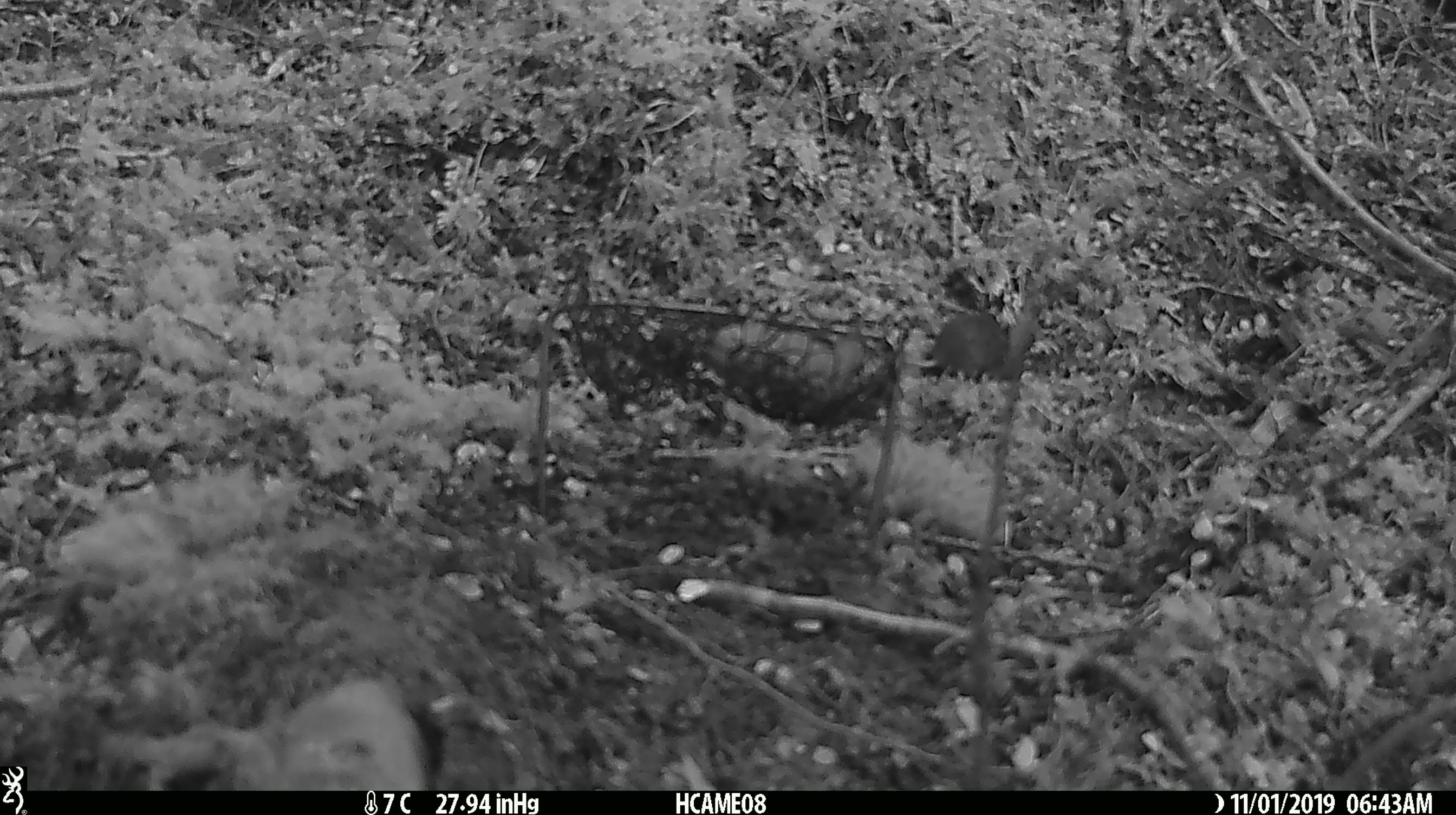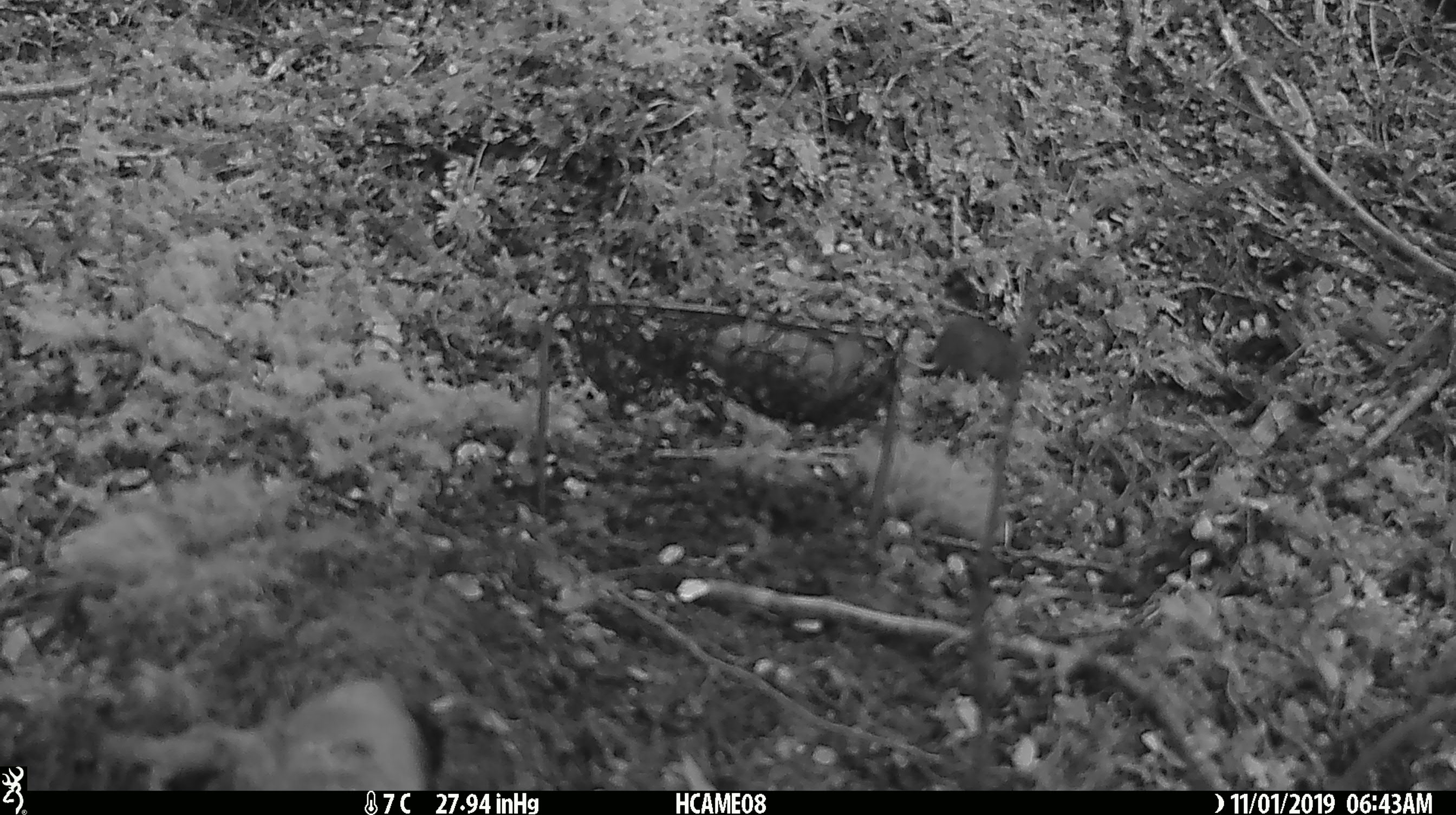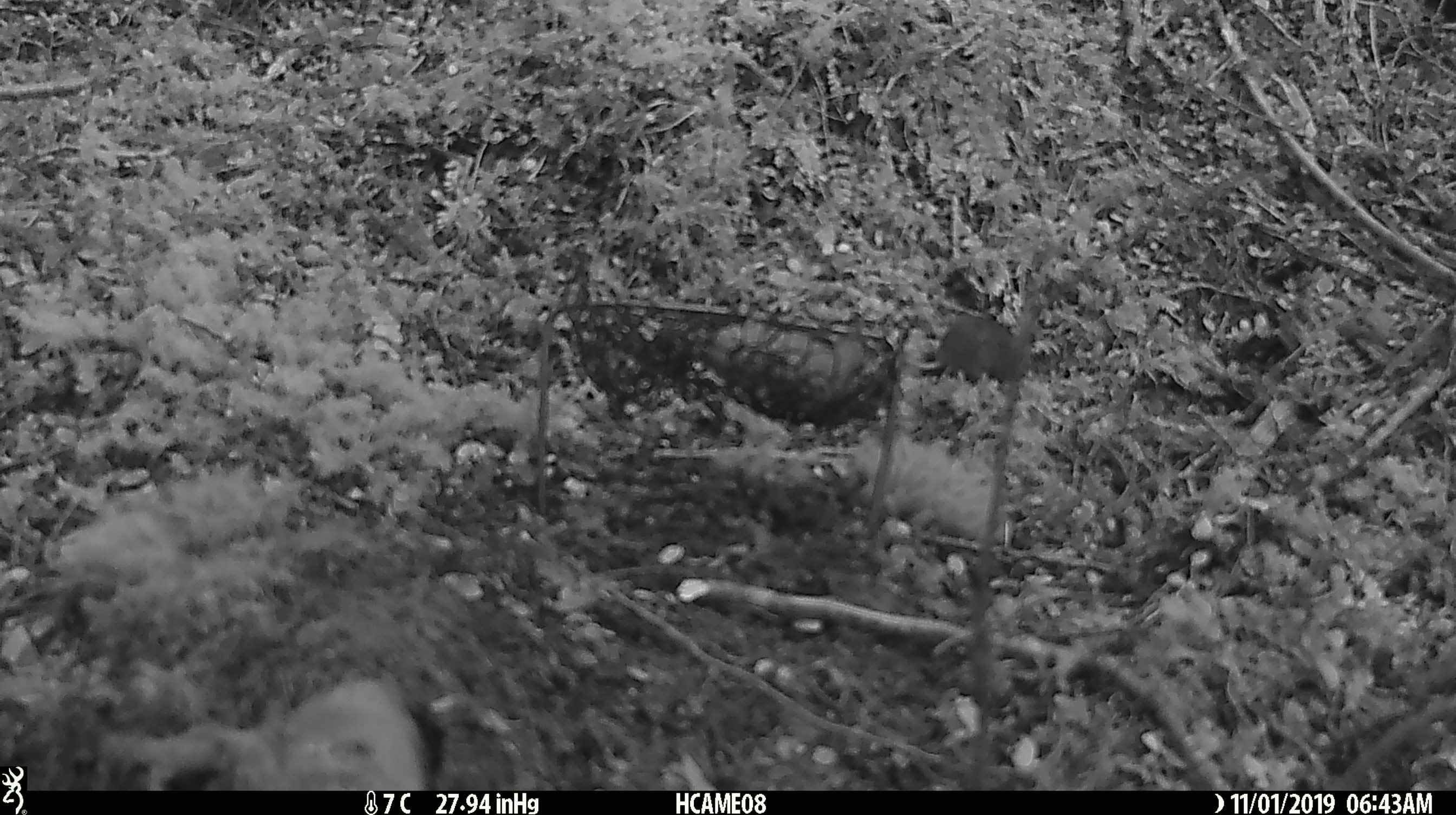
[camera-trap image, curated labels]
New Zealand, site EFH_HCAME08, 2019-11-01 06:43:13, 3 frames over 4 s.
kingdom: Animalia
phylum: Chordata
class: Mammalia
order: Rodentia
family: Muridae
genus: Mus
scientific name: Mus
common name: mouse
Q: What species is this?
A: Mouse (Mus).